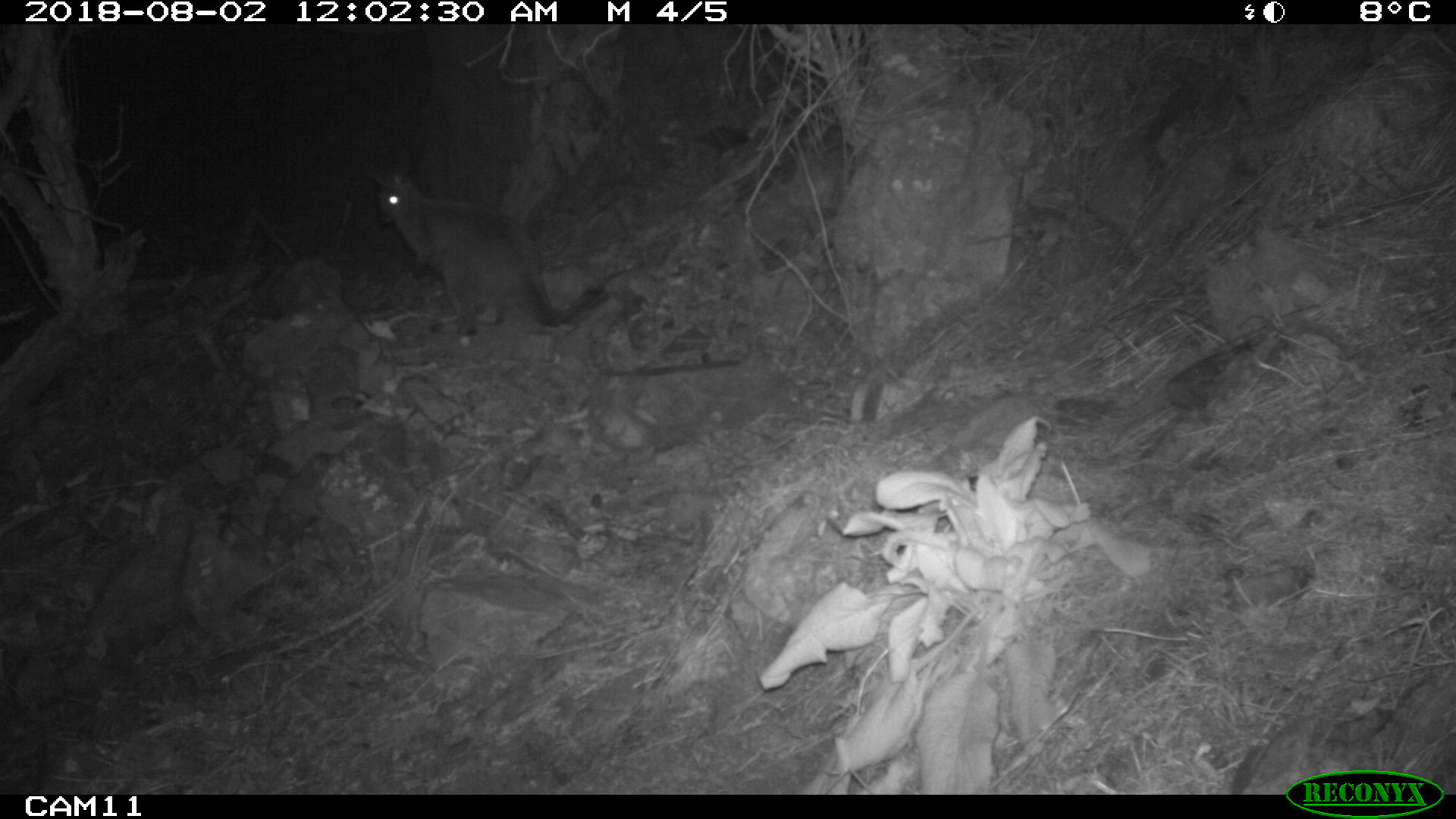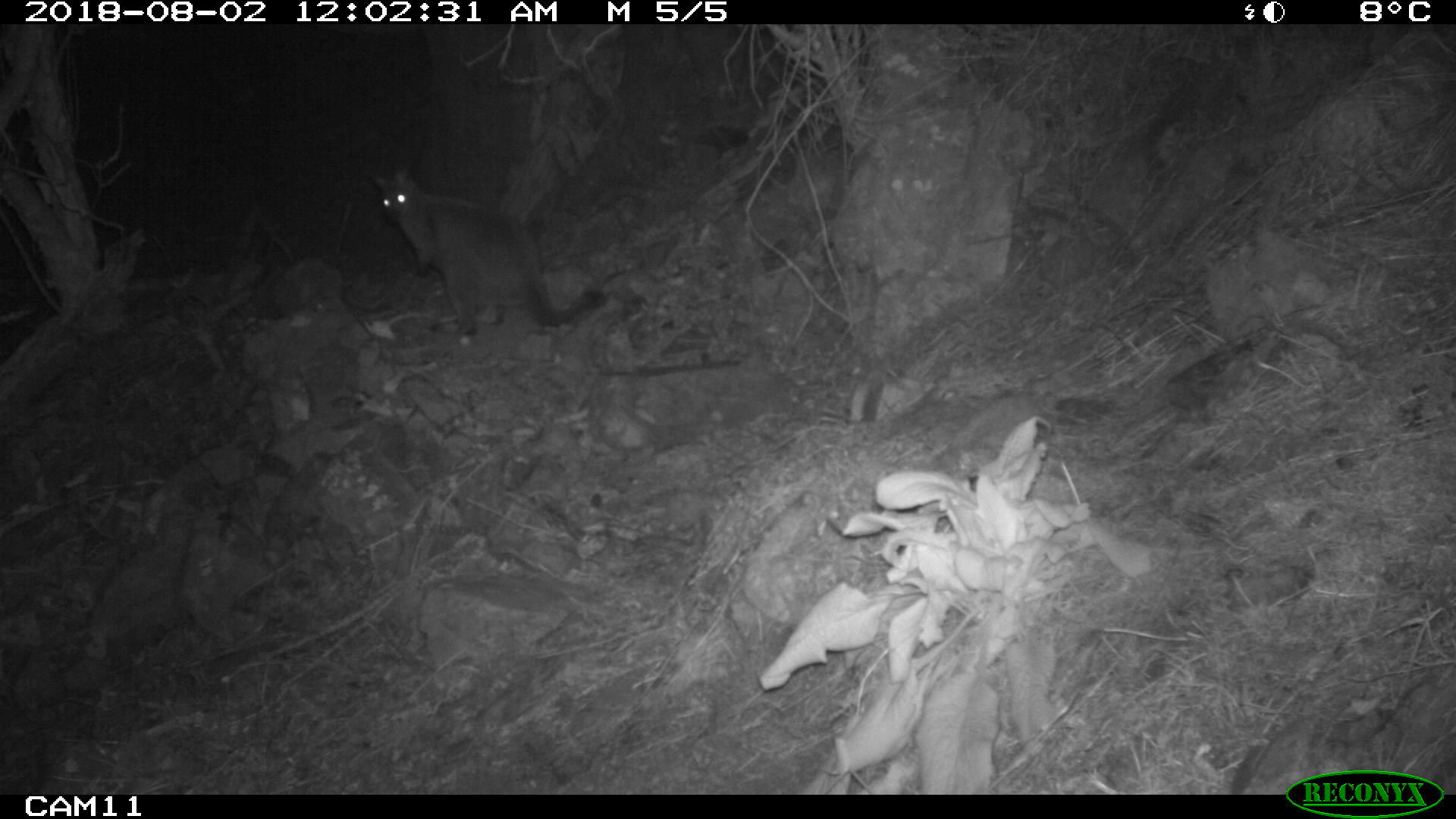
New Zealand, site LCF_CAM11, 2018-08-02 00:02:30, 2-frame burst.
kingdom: Animalia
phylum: Chordata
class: Mammalia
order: Diprotodontia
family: Macropodidae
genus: Notamacropus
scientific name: Notamacropus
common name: wallaby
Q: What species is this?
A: Wallaby (Notamacropus).